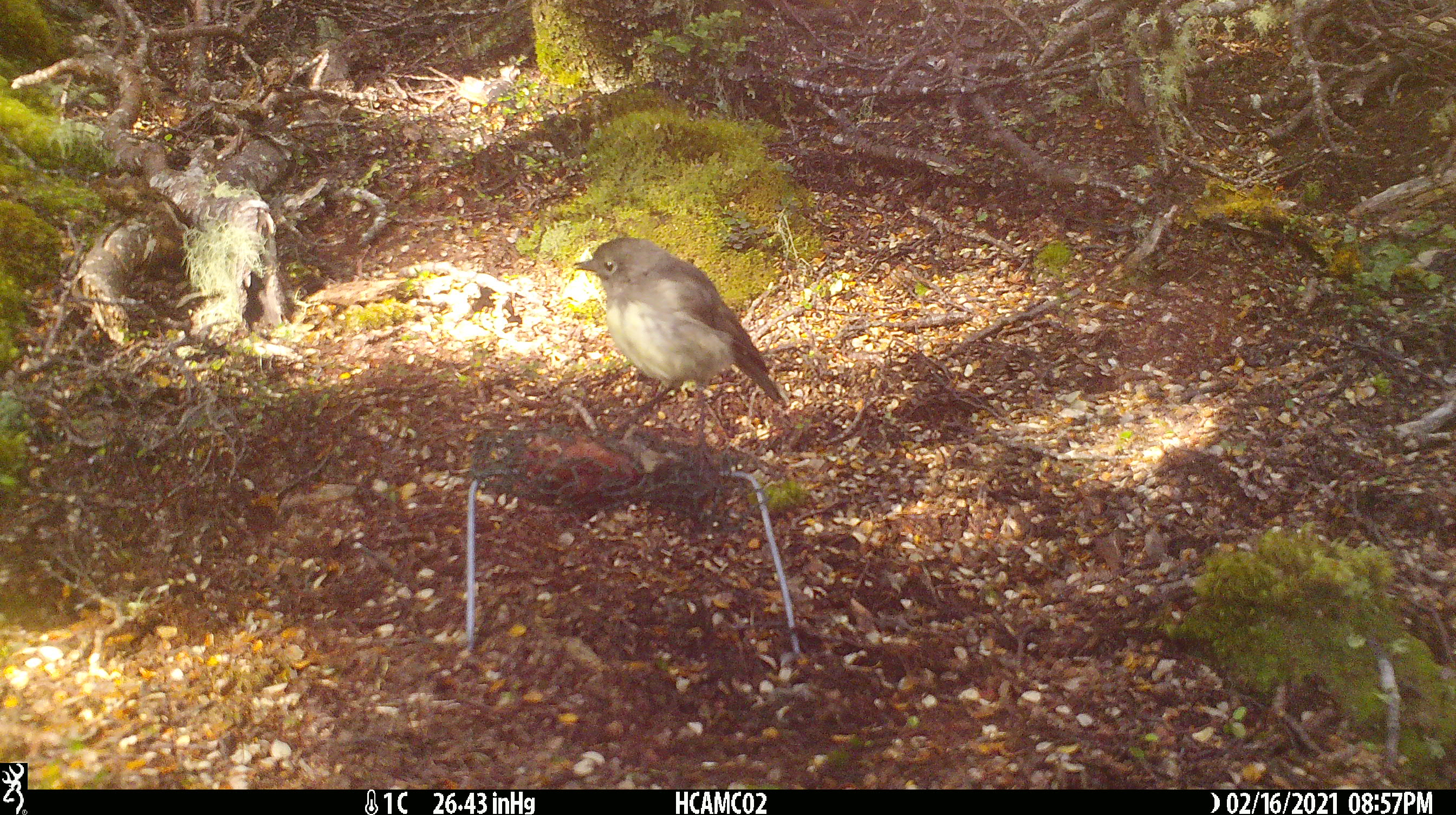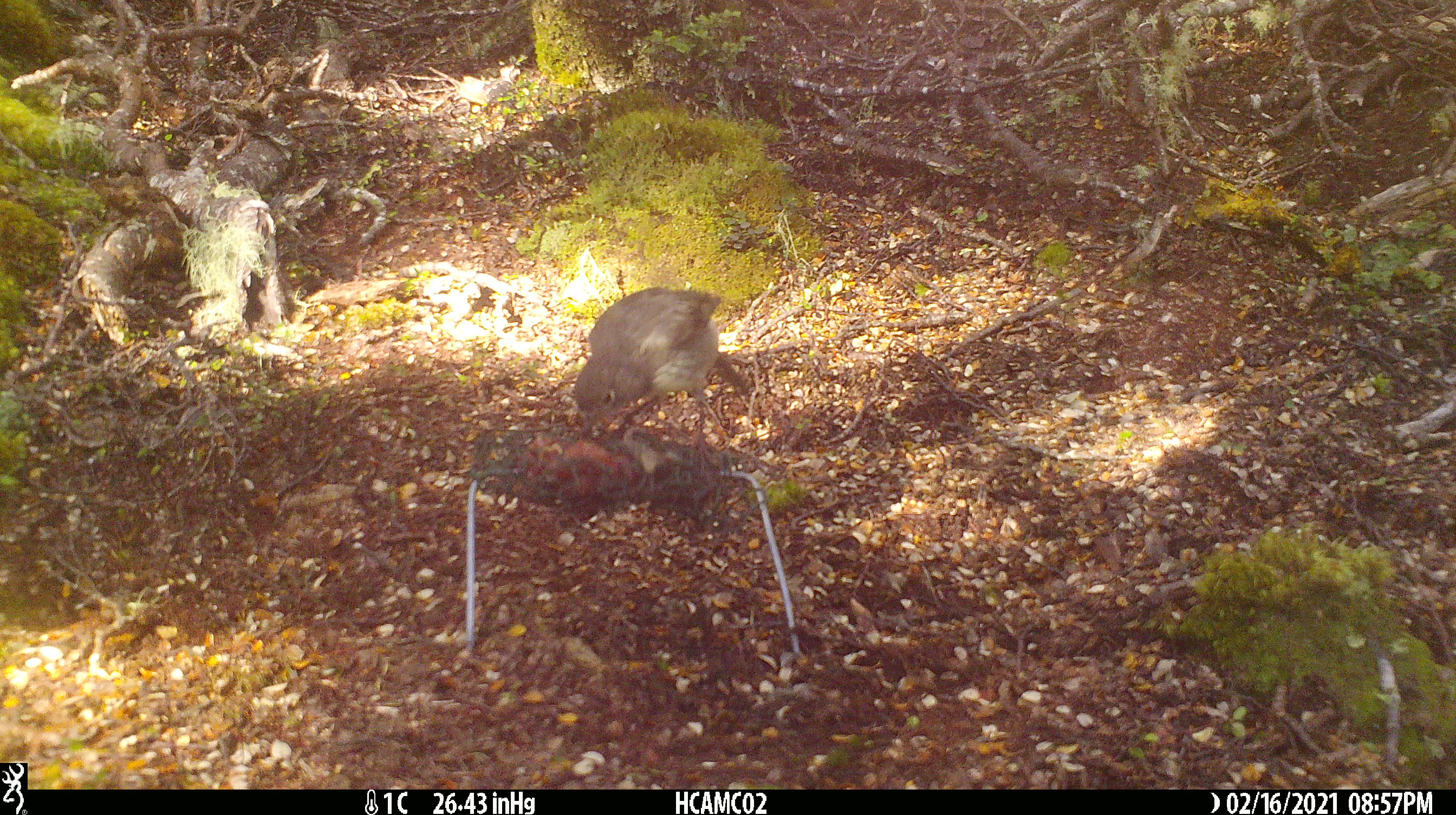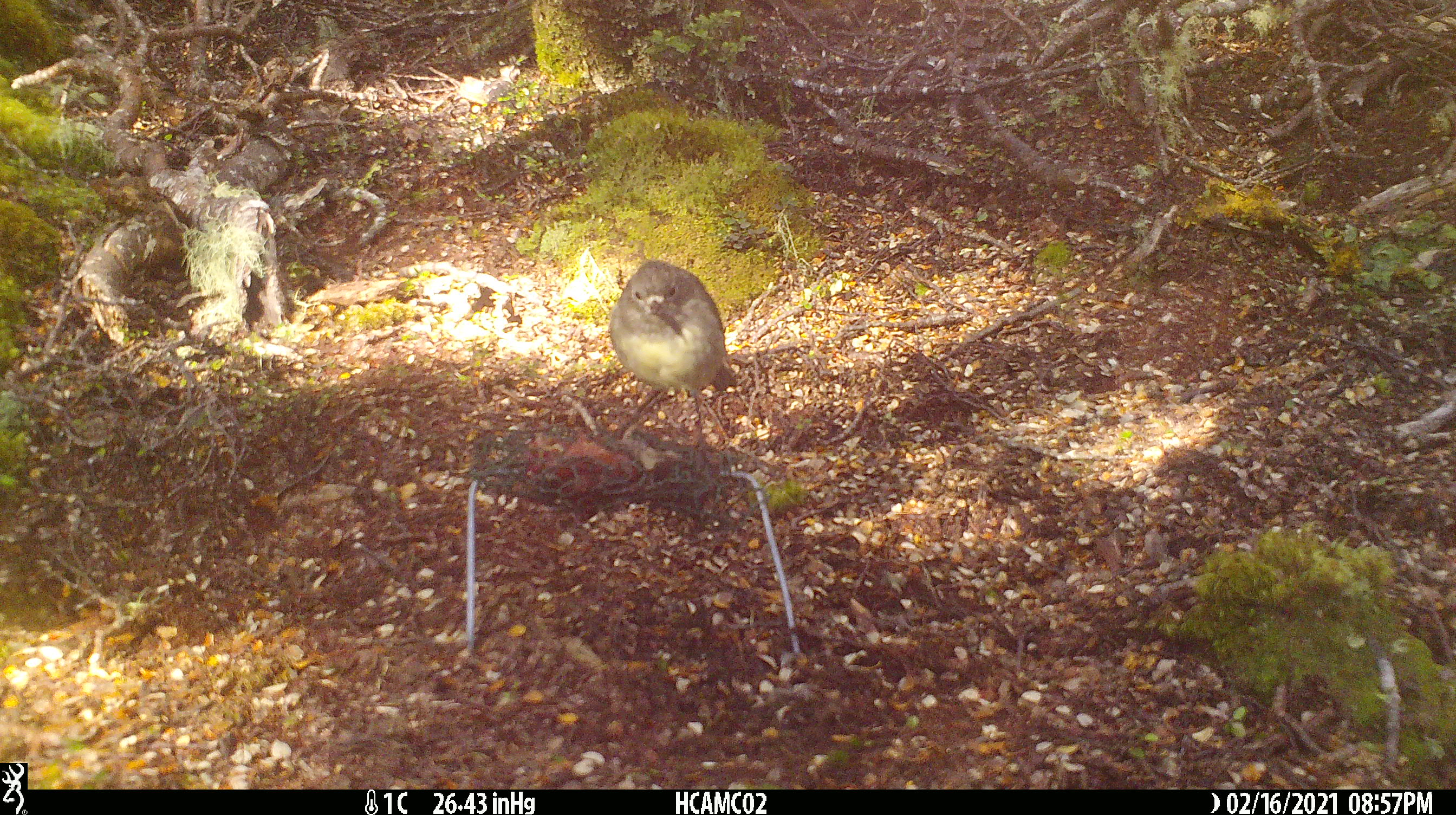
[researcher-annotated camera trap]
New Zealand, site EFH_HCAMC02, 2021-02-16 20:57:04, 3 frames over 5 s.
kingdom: Animalia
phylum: Chordata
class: Aves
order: Passeriformes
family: Petroicidae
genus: Petroica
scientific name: Petroica australis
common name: new zealand robin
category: robin